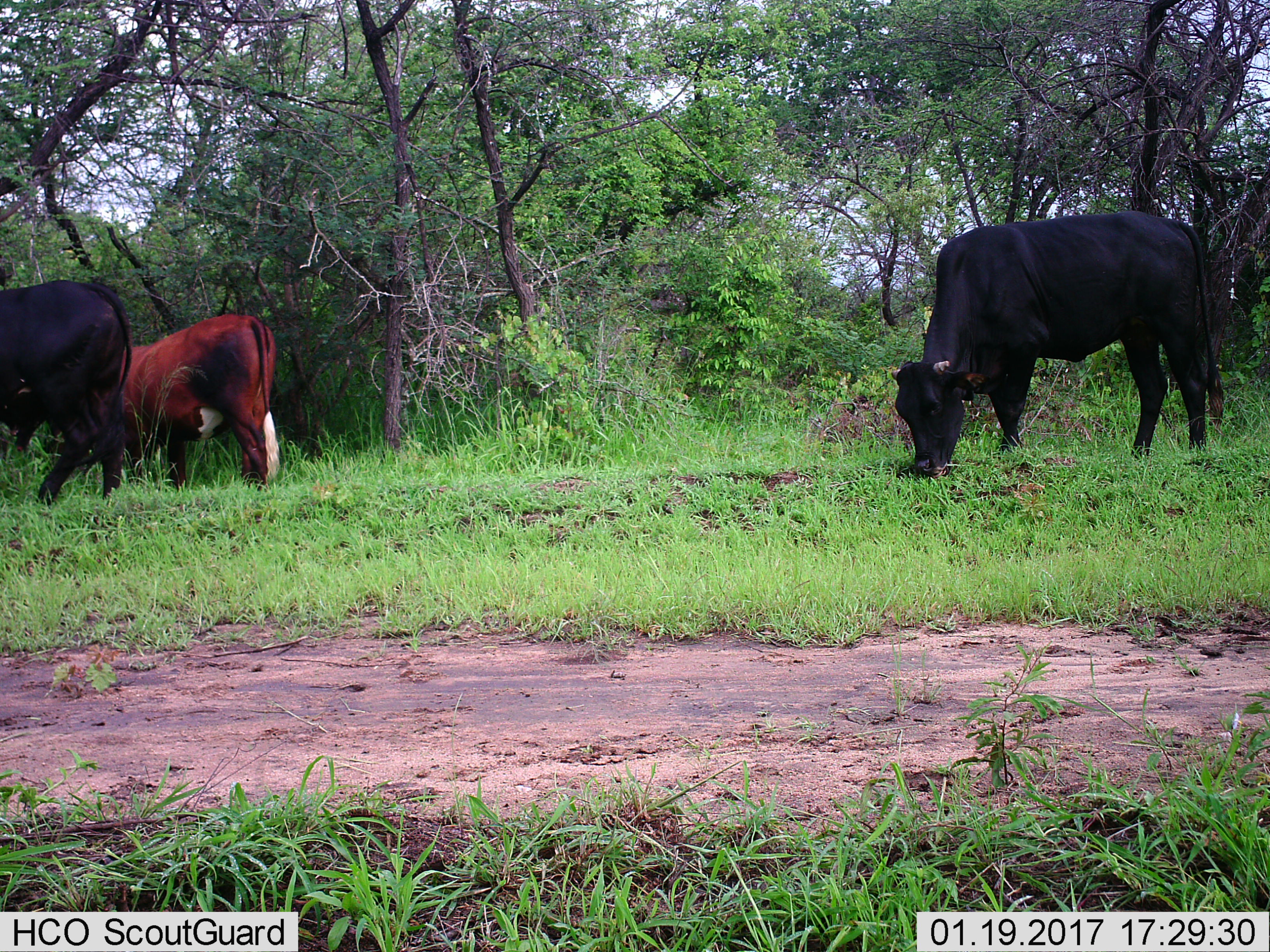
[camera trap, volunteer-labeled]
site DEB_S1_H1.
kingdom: Animalia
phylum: Chordata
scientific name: Vertebrata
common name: domestic animal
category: domesticanimal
Domesticanimal (domestic animal) (Vertebrata), count 3. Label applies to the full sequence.